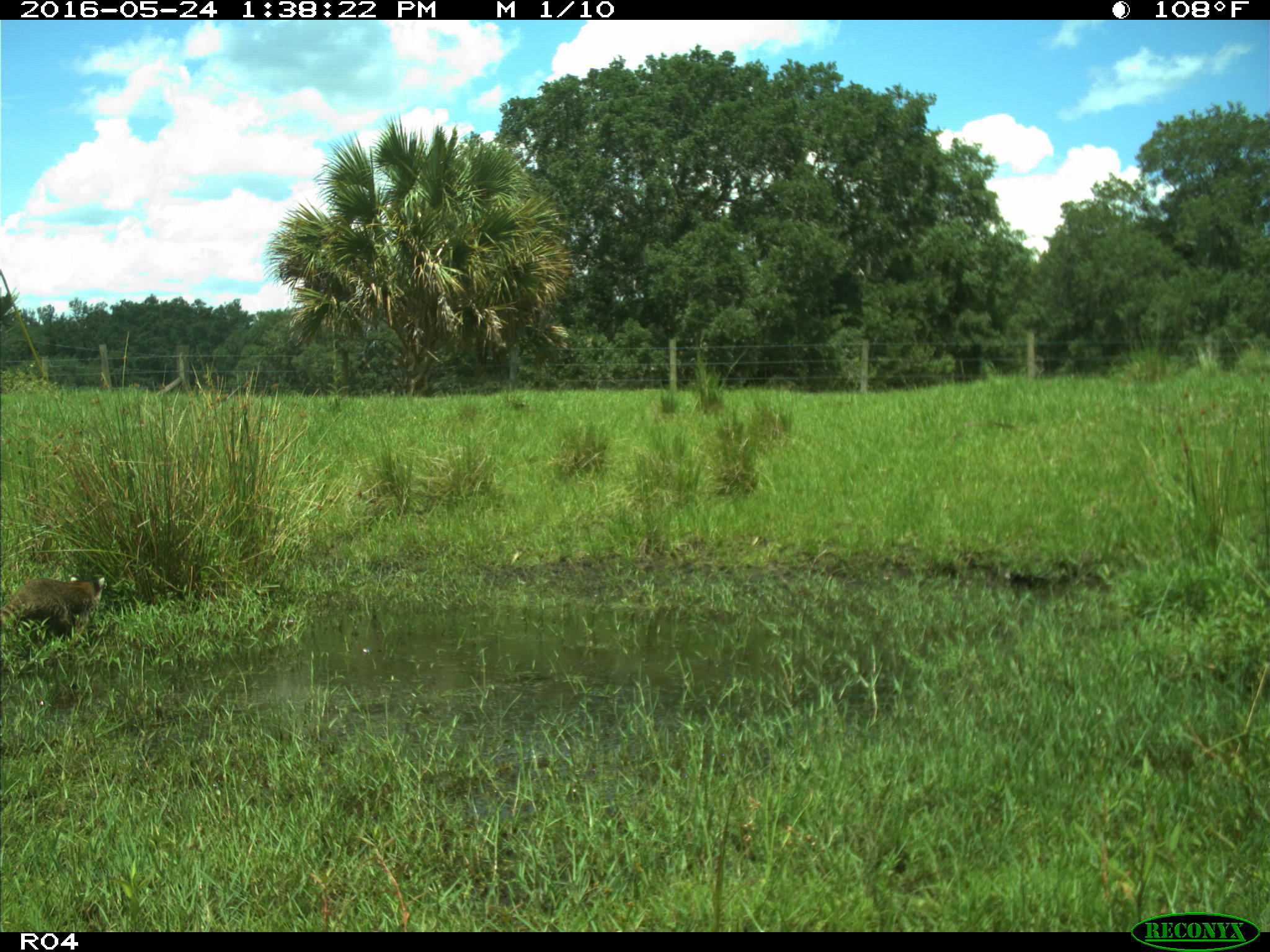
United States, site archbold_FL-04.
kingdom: Animalia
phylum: Chordata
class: Mammalia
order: Carnivora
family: Procyonidae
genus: Procyon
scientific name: Procyon lotor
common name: common raccoon